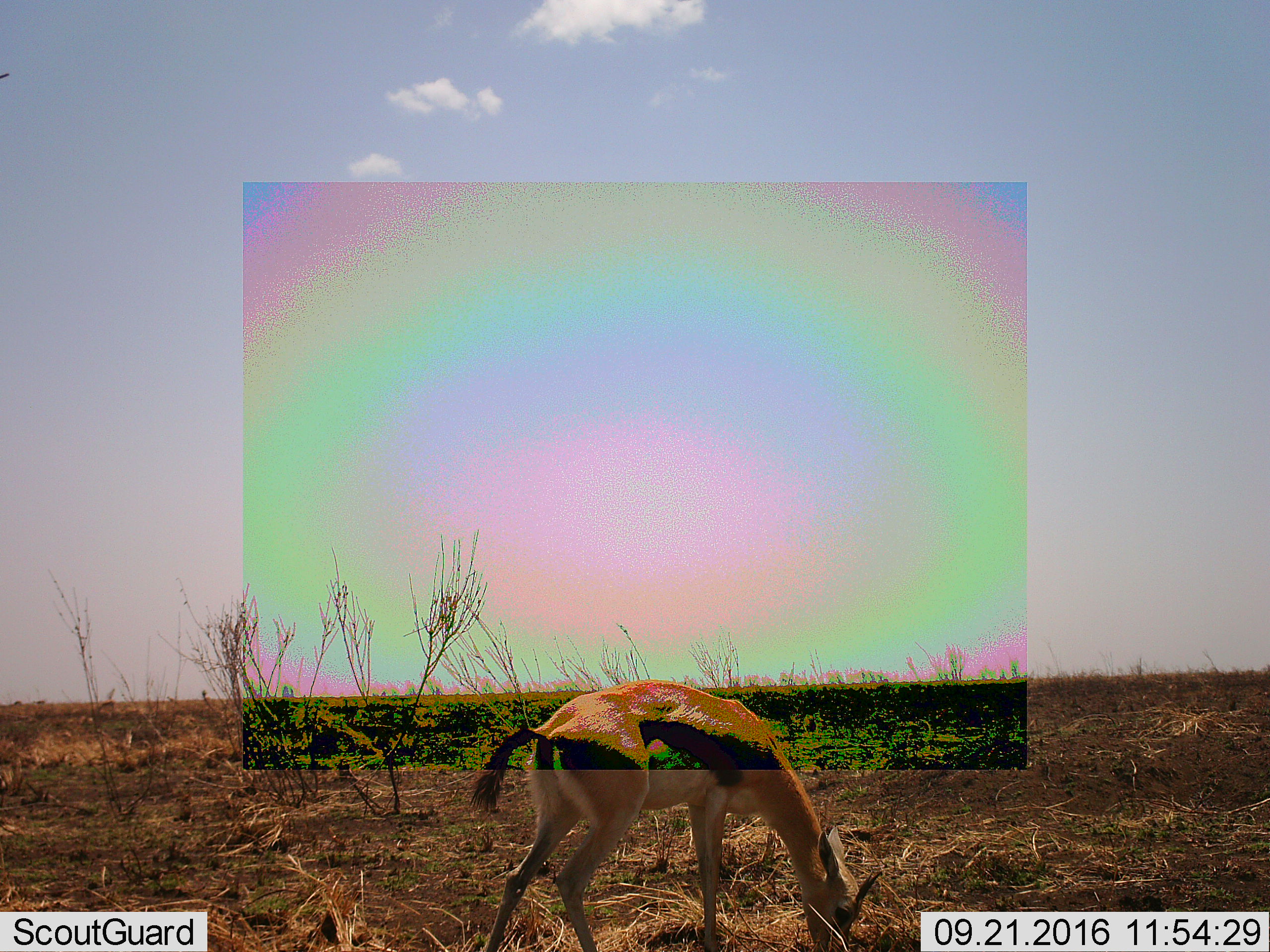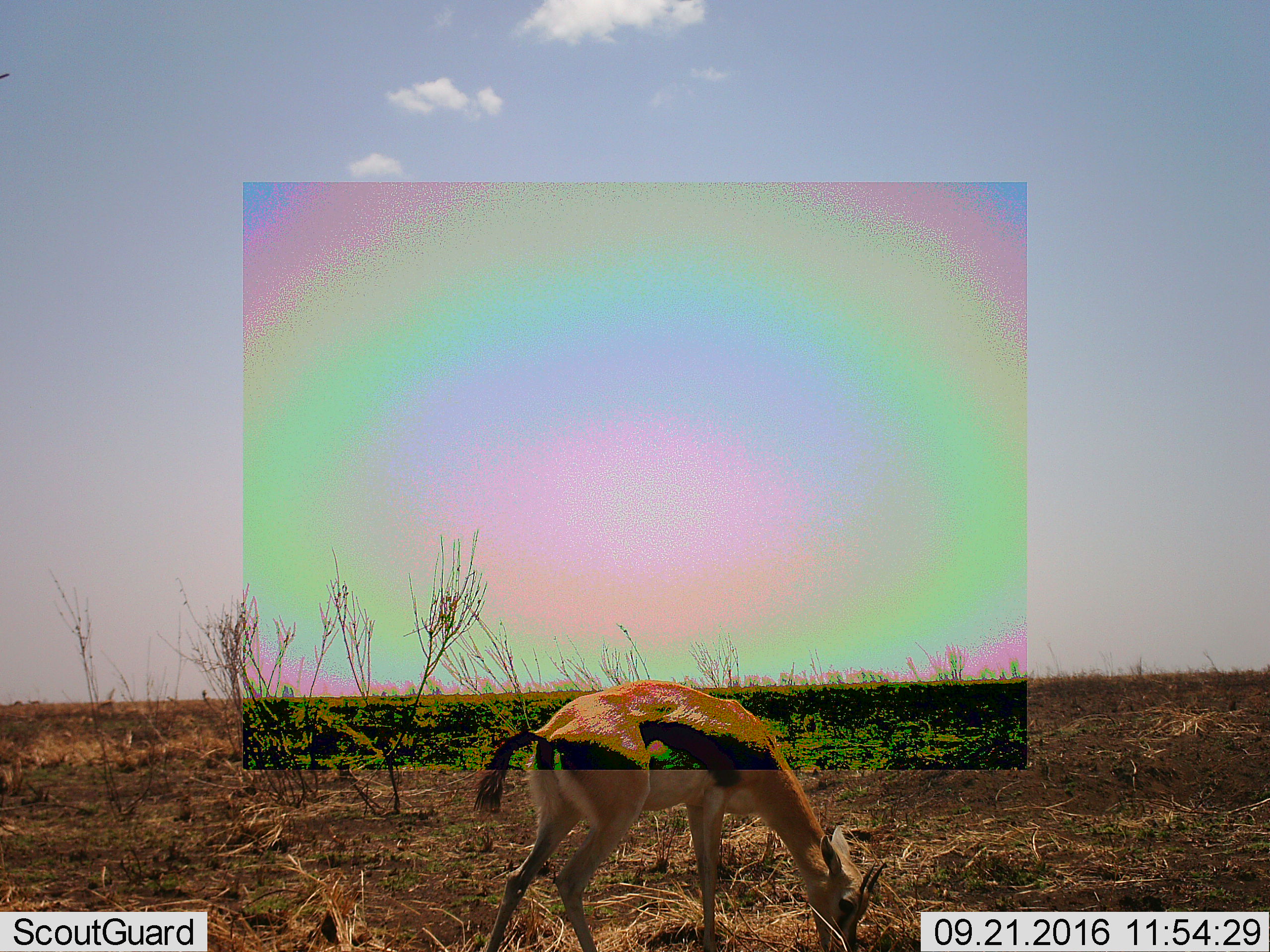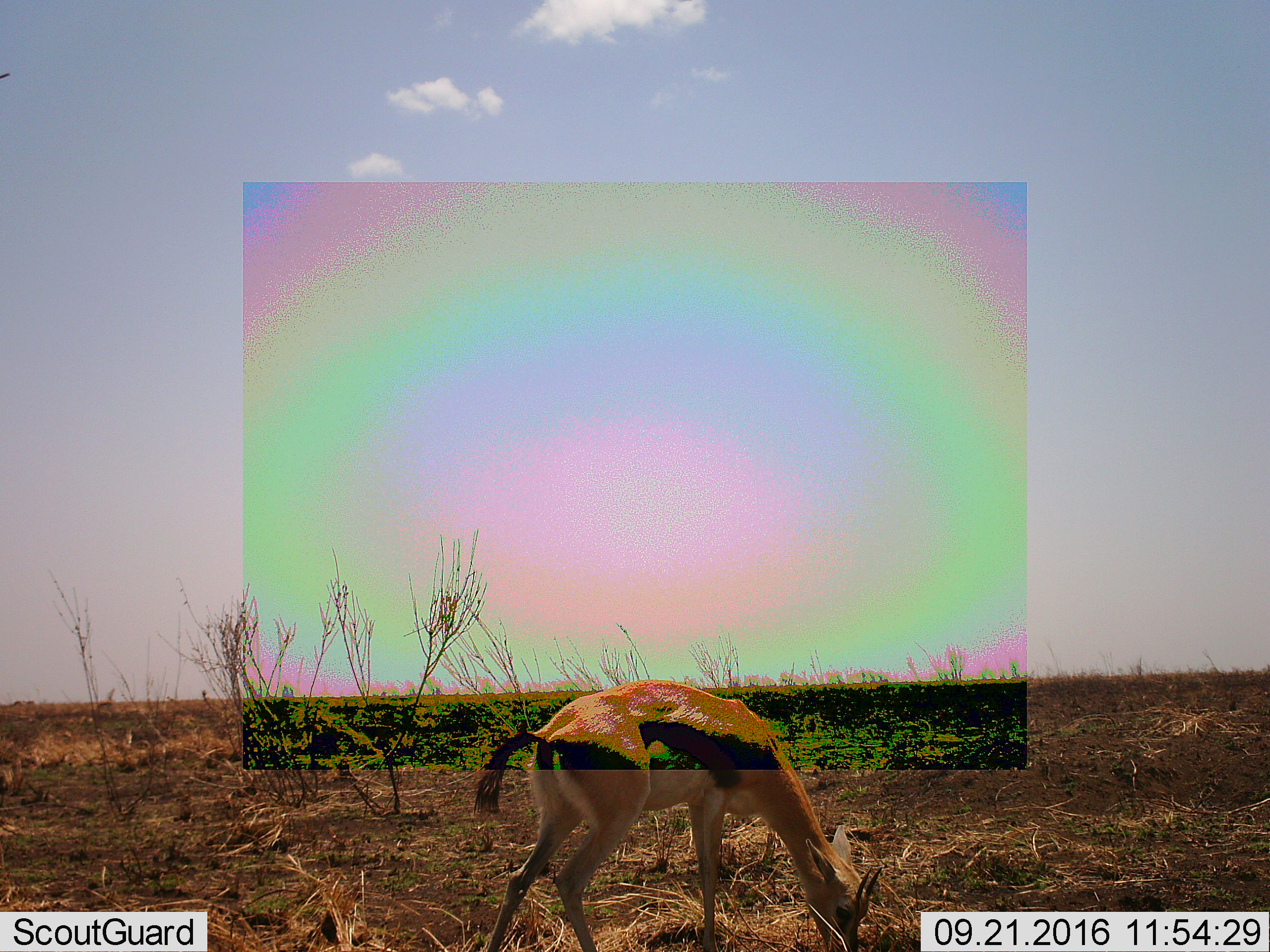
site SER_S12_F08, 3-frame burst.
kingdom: Animalia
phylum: Chordata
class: Mammalia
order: Artiodactyla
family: Bovidae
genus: Eudorcas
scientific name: Eudorcas thomsonii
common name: thomson's gazelle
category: gazellethomsons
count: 1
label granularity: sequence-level